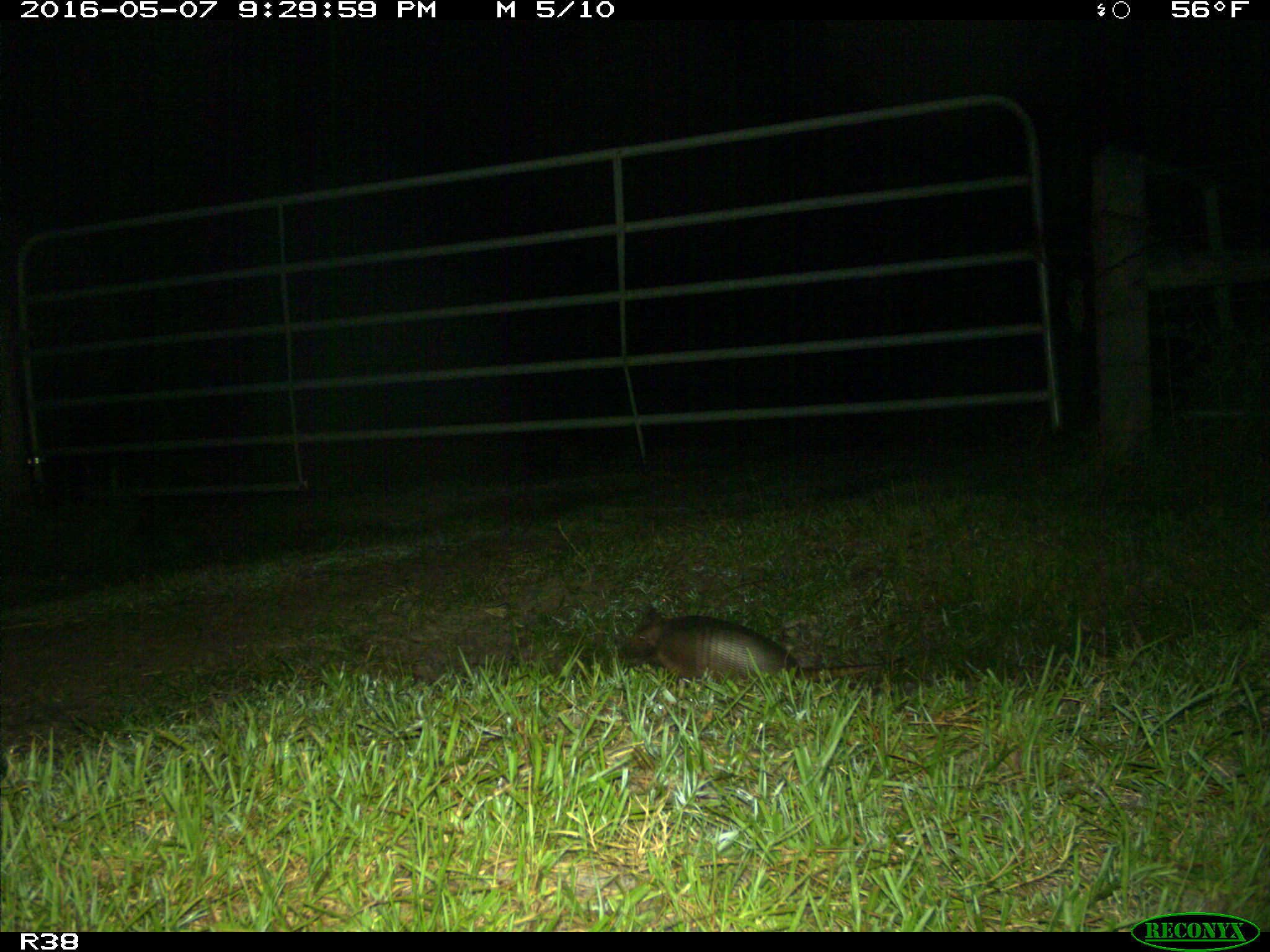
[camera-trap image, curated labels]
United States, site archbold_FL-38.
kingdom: Animalia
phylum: Chordata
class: Mammalia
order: Cingulata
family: Dasypodidae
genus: Dasypus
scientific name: Dasypus novemcinctus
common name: nine-banded armadillo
Dasypus novemcinctus (nine-banded armadillo).